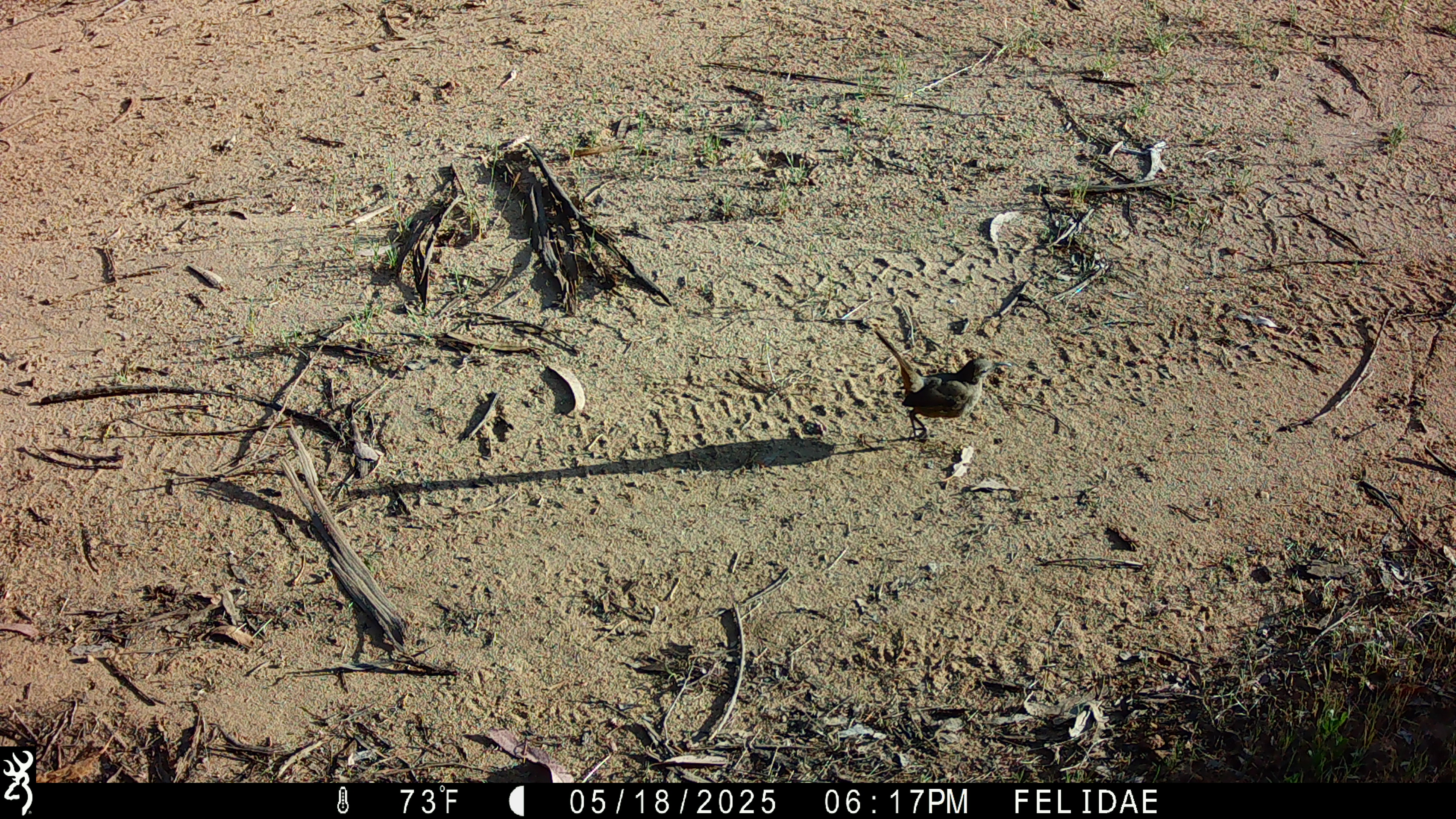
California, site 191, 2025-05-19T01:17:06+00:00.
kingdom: Animalia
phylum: Chordata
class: Aves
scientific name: Aves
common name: bird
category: unknown bird